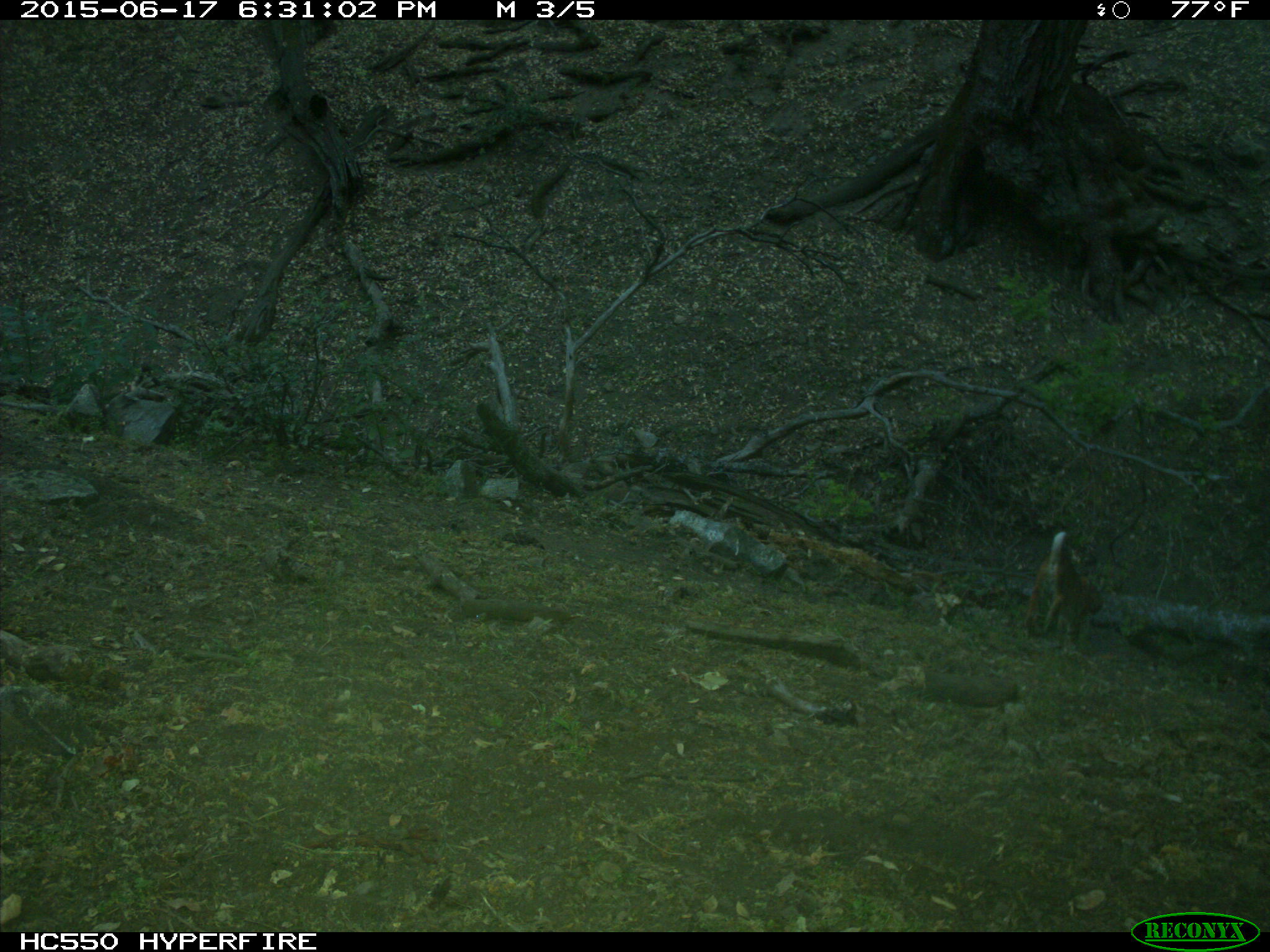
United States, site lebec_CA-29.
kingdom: Animalia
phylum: Chordata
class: Mammalia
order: Carnivora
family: Felidae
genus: Lynx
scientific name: Lynx rufus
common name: bobcat